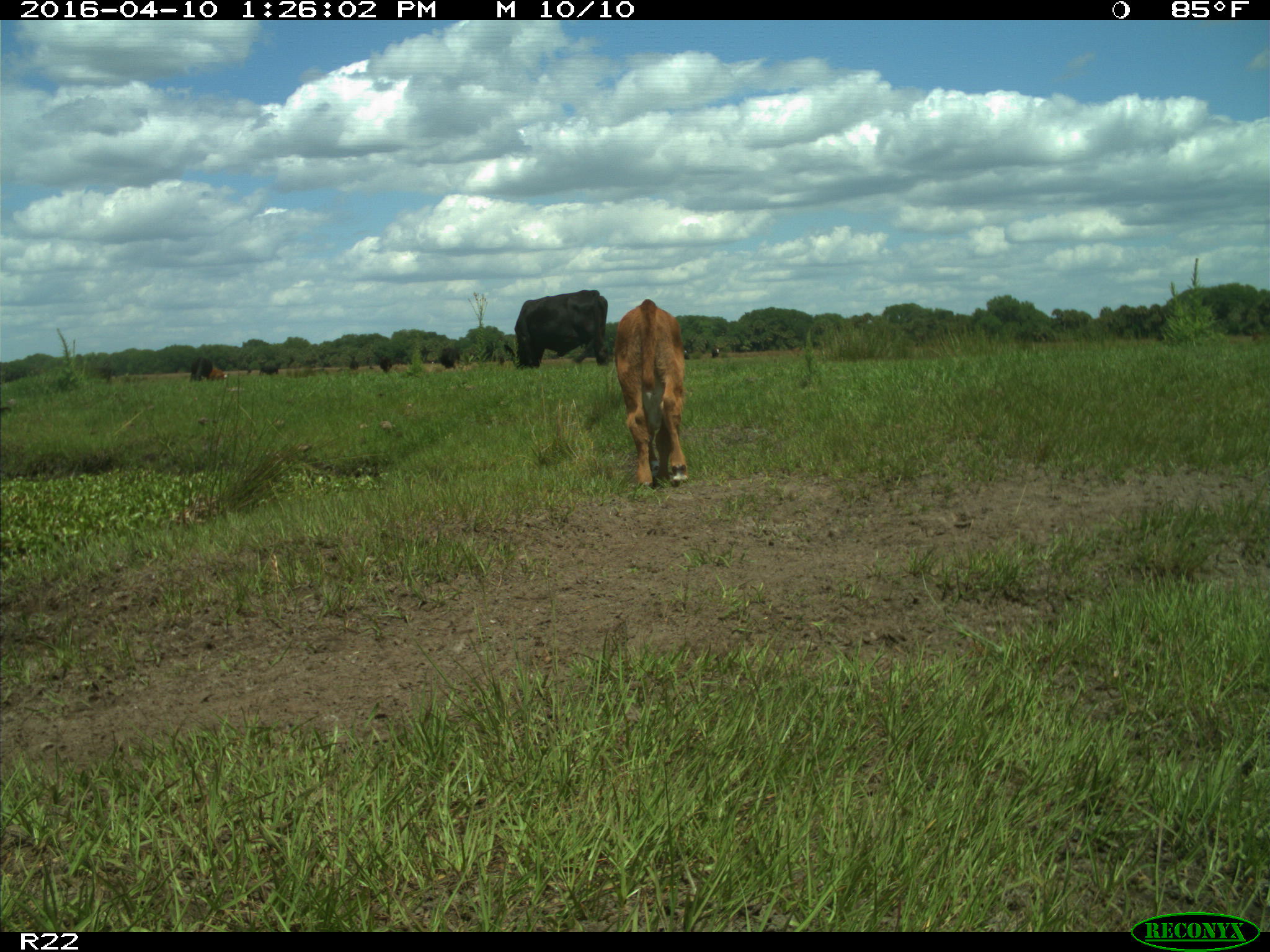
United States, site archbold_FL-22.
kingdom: Animalia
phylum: Chordata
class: Mammalia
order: Artiodactyla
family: Bovidae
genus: Bos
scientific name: Bos taurus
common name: domestic cow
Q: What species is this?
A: Bos taurus (domestic cow).